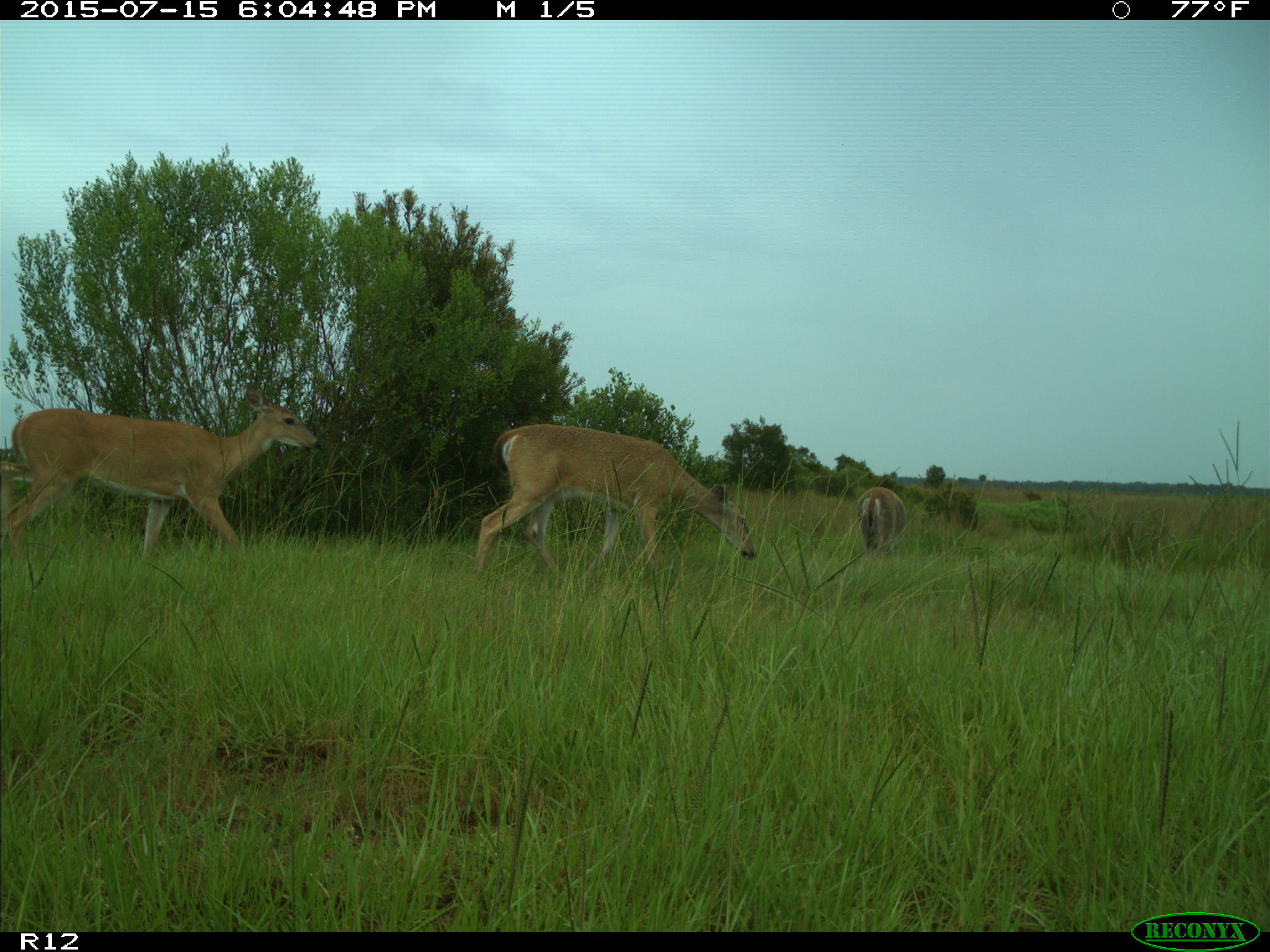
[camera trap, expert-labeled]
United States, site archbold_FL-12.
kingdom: Animalia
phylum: Chordata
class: Mammalia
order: Artiodactyla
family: Cervidae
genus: Odocoileus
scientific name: Odocoileus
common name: deer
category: unidentified deer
Unidentified deer (deer) (Odocoileus).